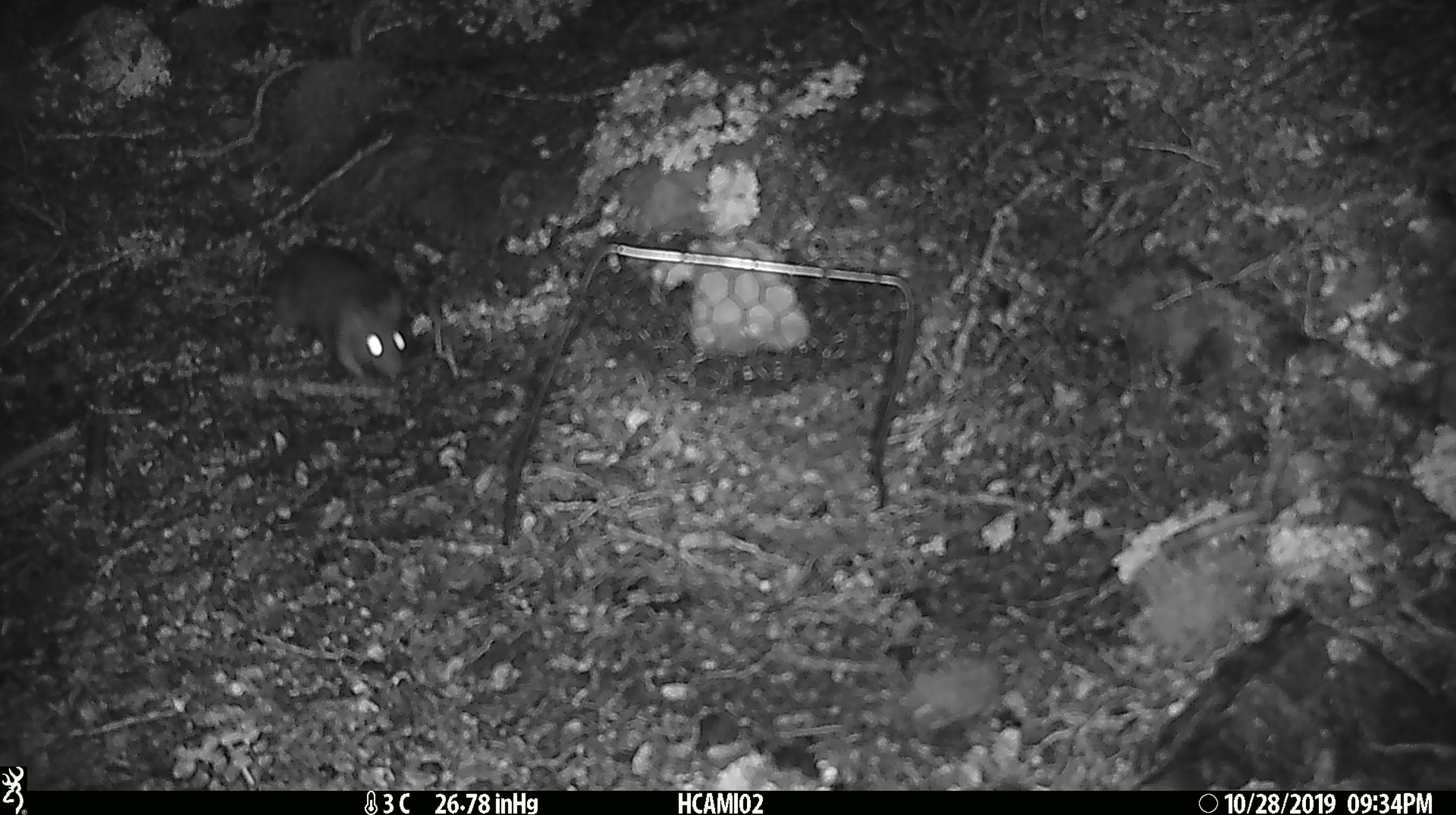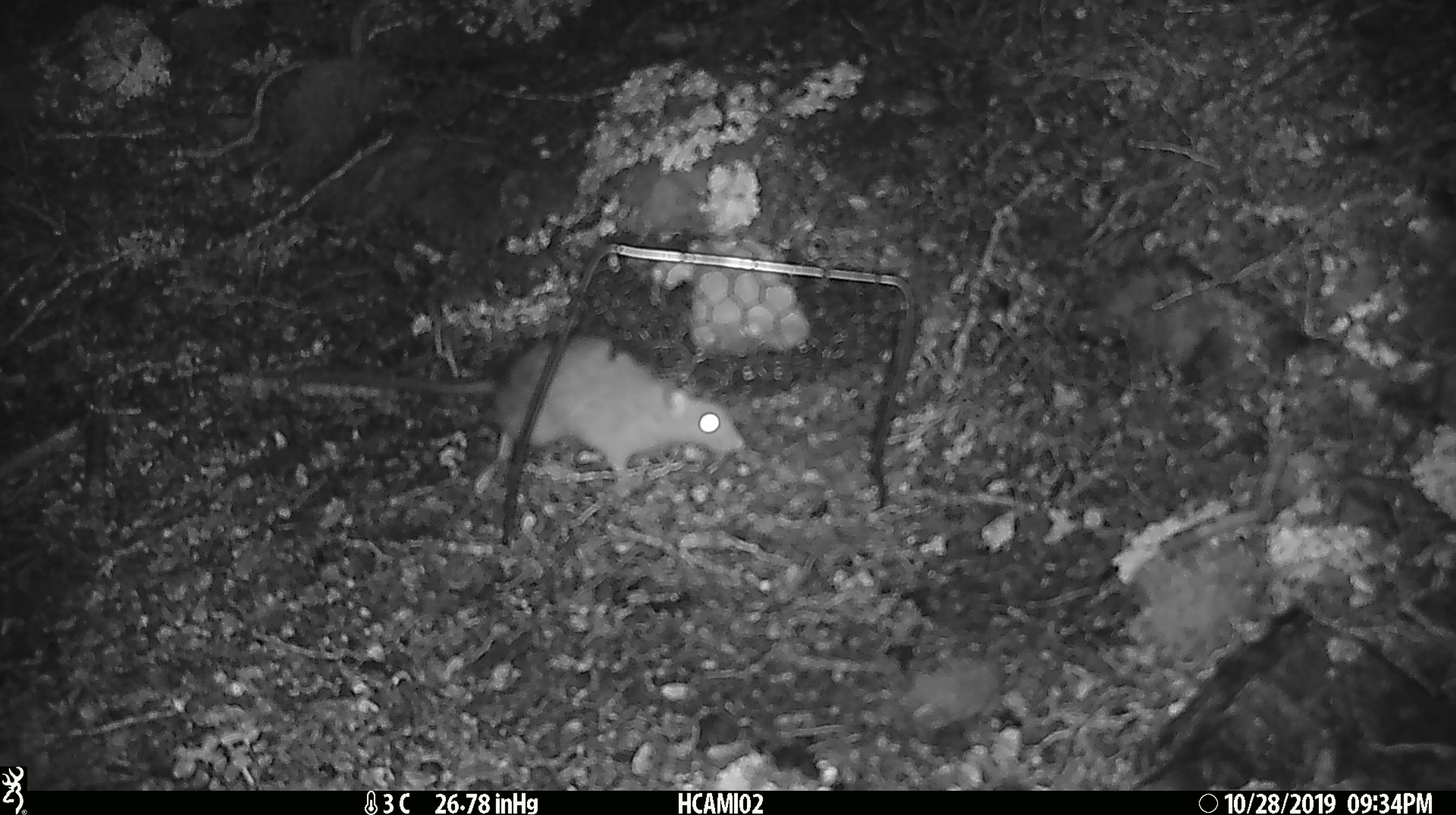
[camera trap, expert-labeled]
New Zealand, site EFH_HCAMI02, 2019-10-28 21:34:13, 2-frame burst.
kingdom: Animalia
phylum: Chordata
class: Mammalia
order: Rodentia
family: Muridae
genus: Rattus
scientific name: Rattus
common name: rat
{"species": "rat (Rattus)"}